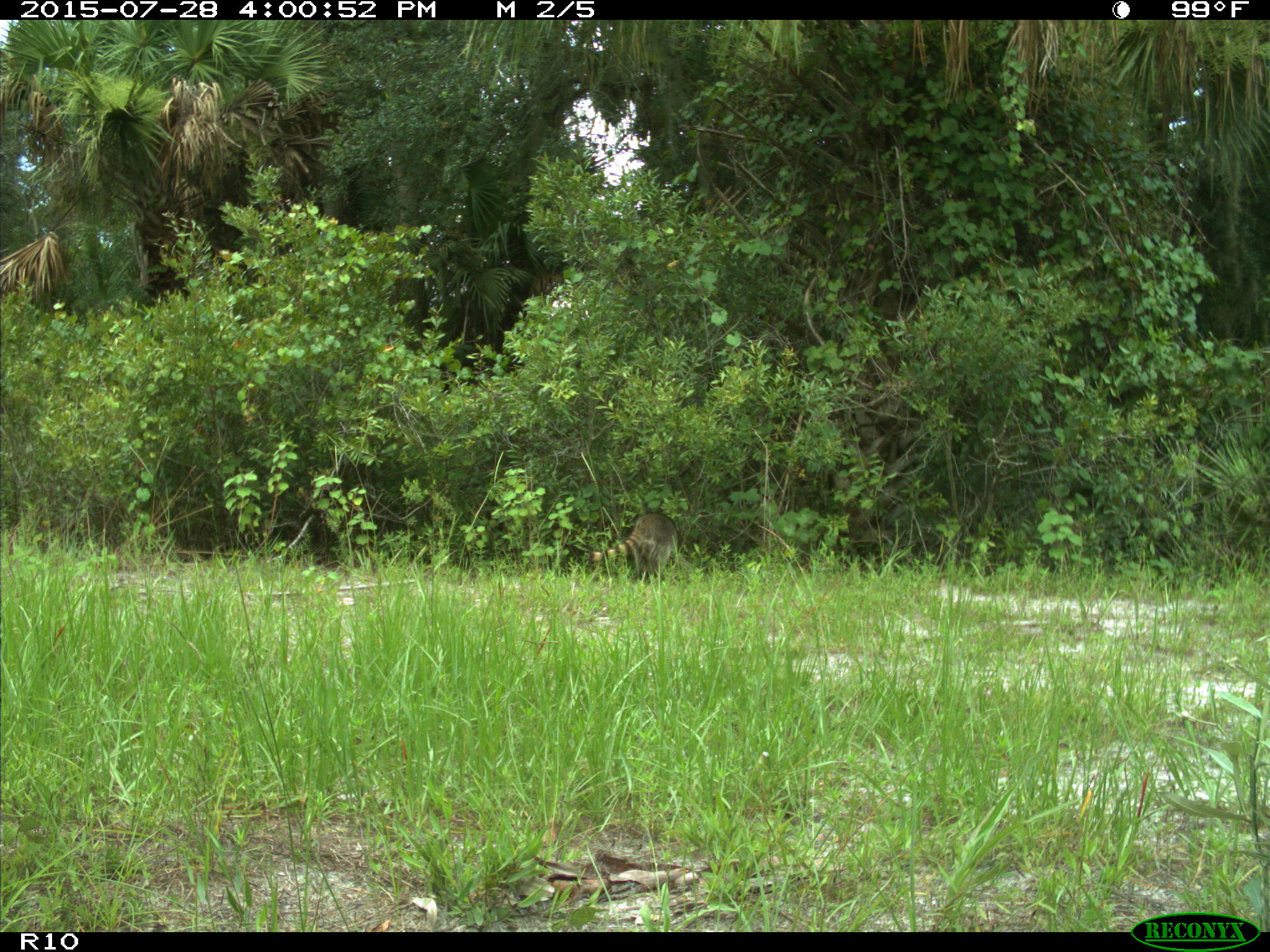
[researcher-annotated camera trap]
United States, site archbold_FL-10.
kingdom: Animalia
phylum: Chordata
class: Mammalia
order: Carnivora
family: Procyonidae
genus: Procyon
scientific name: Procyon lotor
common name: common raccoon